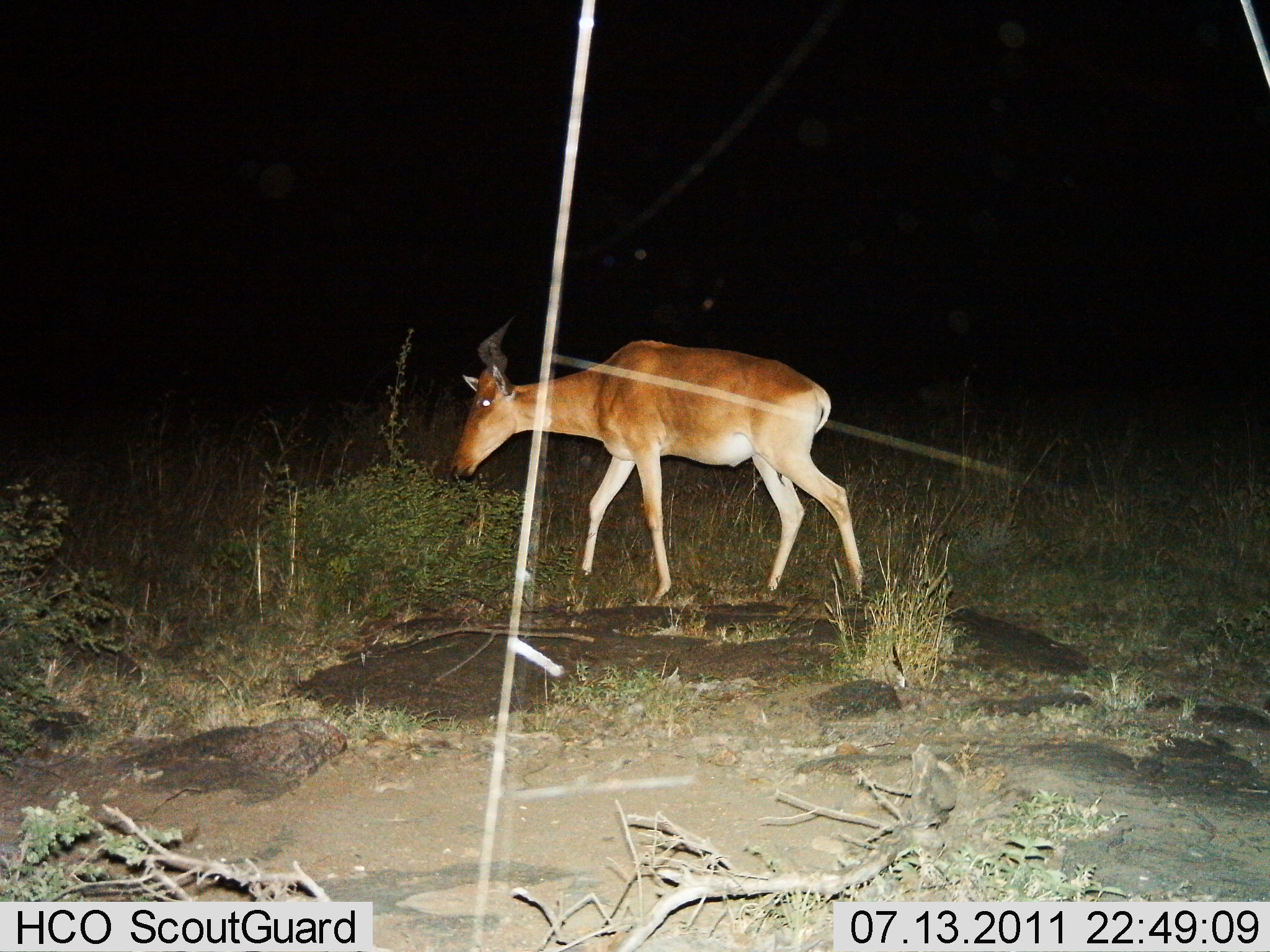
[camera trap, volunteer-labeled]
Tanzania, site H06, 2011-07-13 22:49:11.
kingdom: Animalia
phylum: Chordata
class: Mammalia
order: Artiodactyla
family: Bovidae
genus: Alcelaphus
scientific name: Alcelaphus buselaphus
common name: hartebeest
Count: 1.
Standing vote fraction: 8%.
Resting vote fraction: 0%.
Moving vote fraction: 50%.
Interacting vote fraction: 0%.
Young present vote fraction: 0%.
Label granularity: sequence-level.